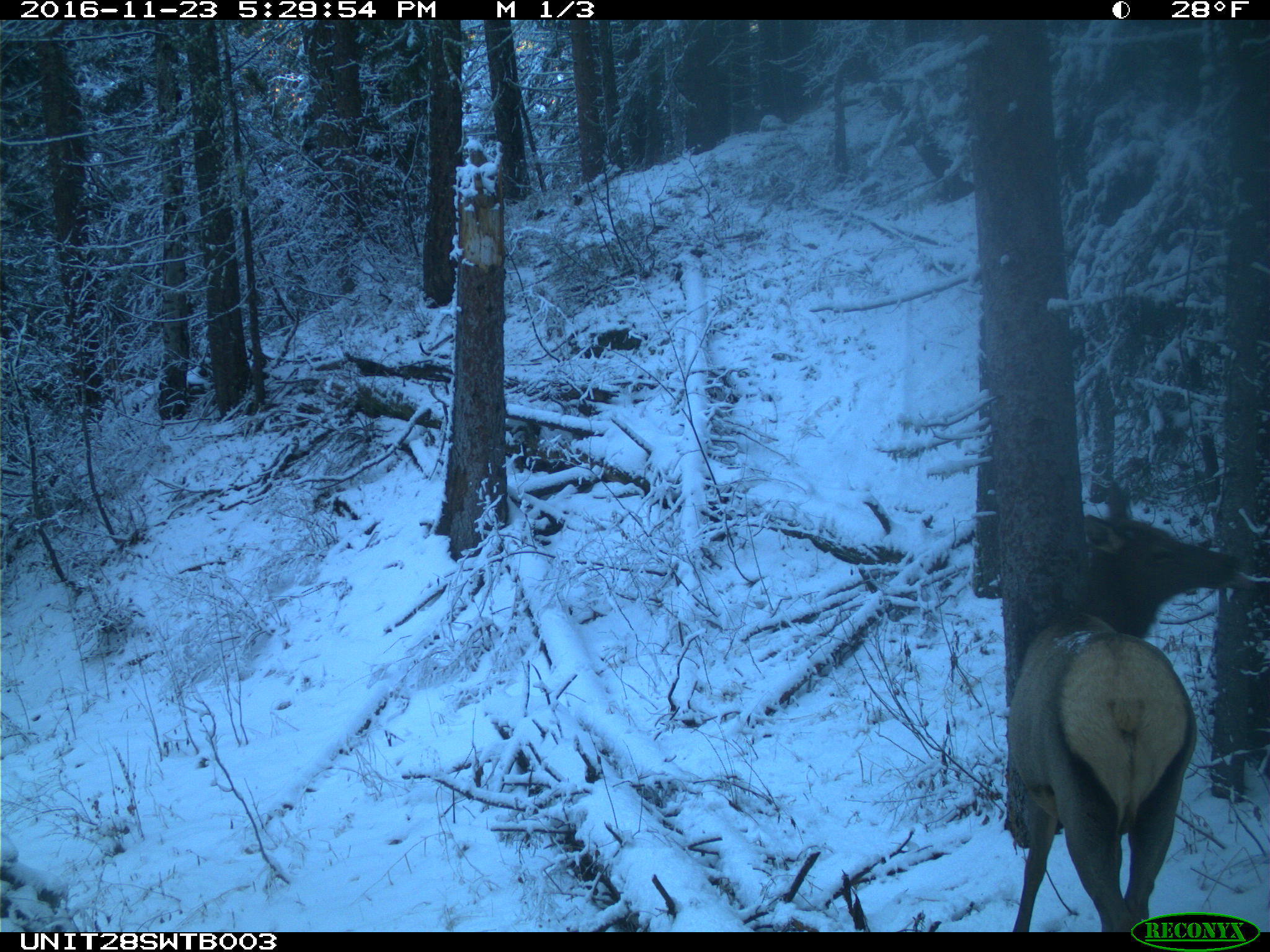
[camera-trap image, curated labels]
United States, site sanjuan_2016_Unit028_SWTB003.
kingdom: Animalia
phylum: Chordata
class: Mammalia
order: Artiodactyla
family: Cervidae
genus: Cervus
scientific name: Cervus elaphus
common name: red deer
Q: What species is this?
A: Cervus elaphus (red deer).